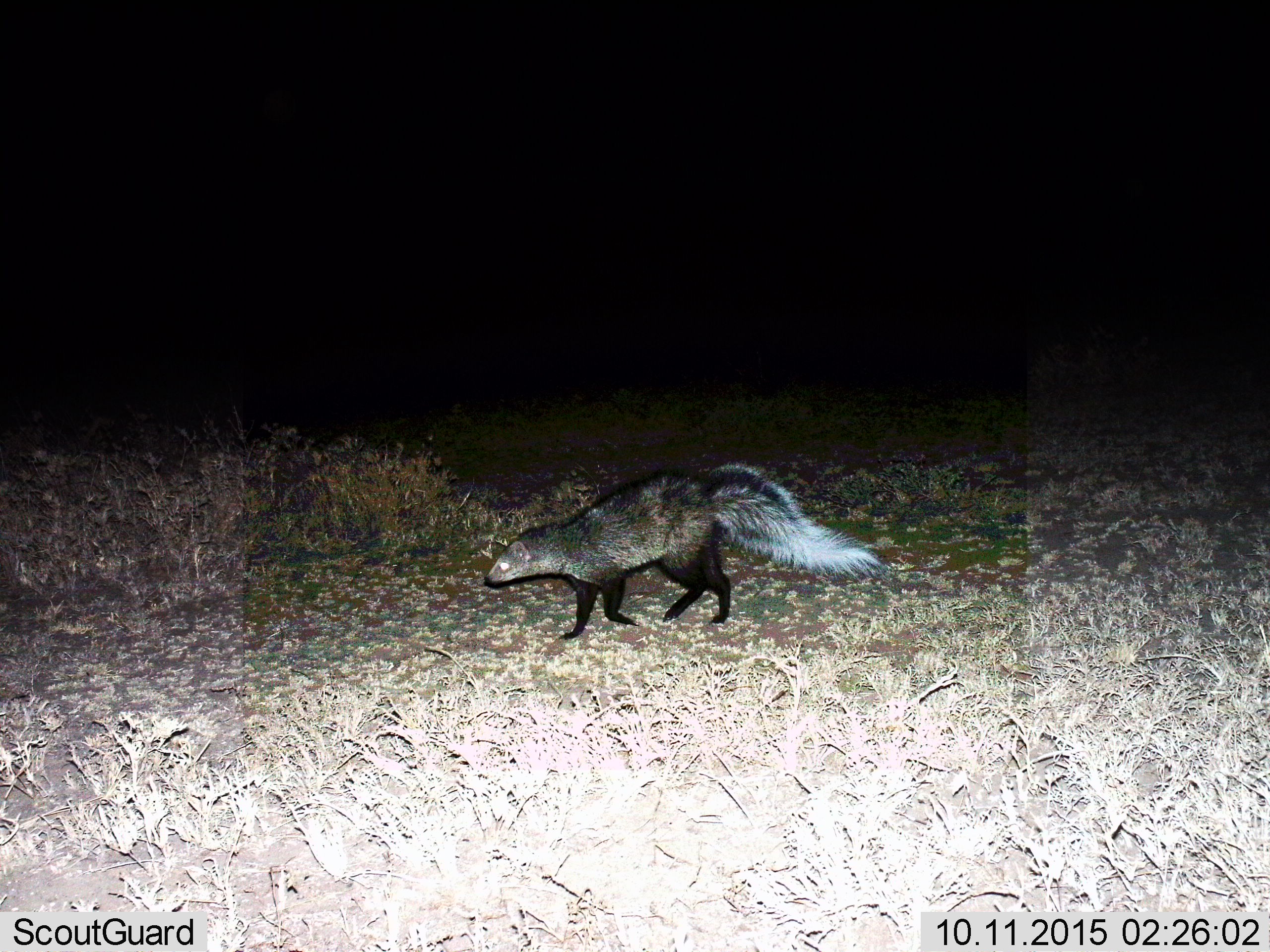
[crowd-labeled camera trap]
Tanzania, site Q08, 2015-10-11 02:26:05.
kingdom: Animalia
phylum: Chordata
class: Mammalia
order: Carnivora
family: Herpestidae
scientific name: Herpestidae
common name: mongoose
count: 1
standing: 0%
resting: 0%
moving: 100%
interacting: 0%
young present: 0%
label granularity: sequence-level